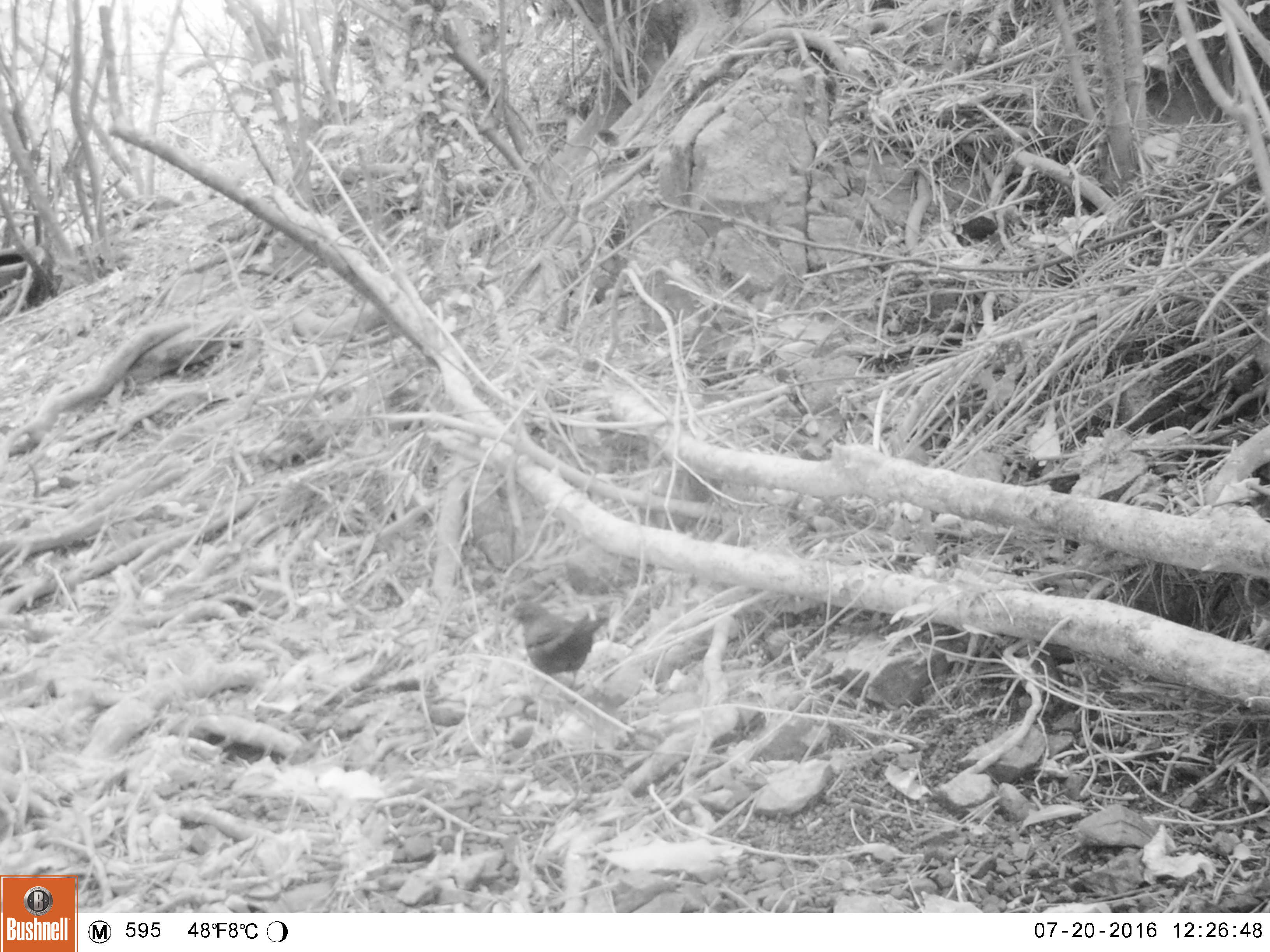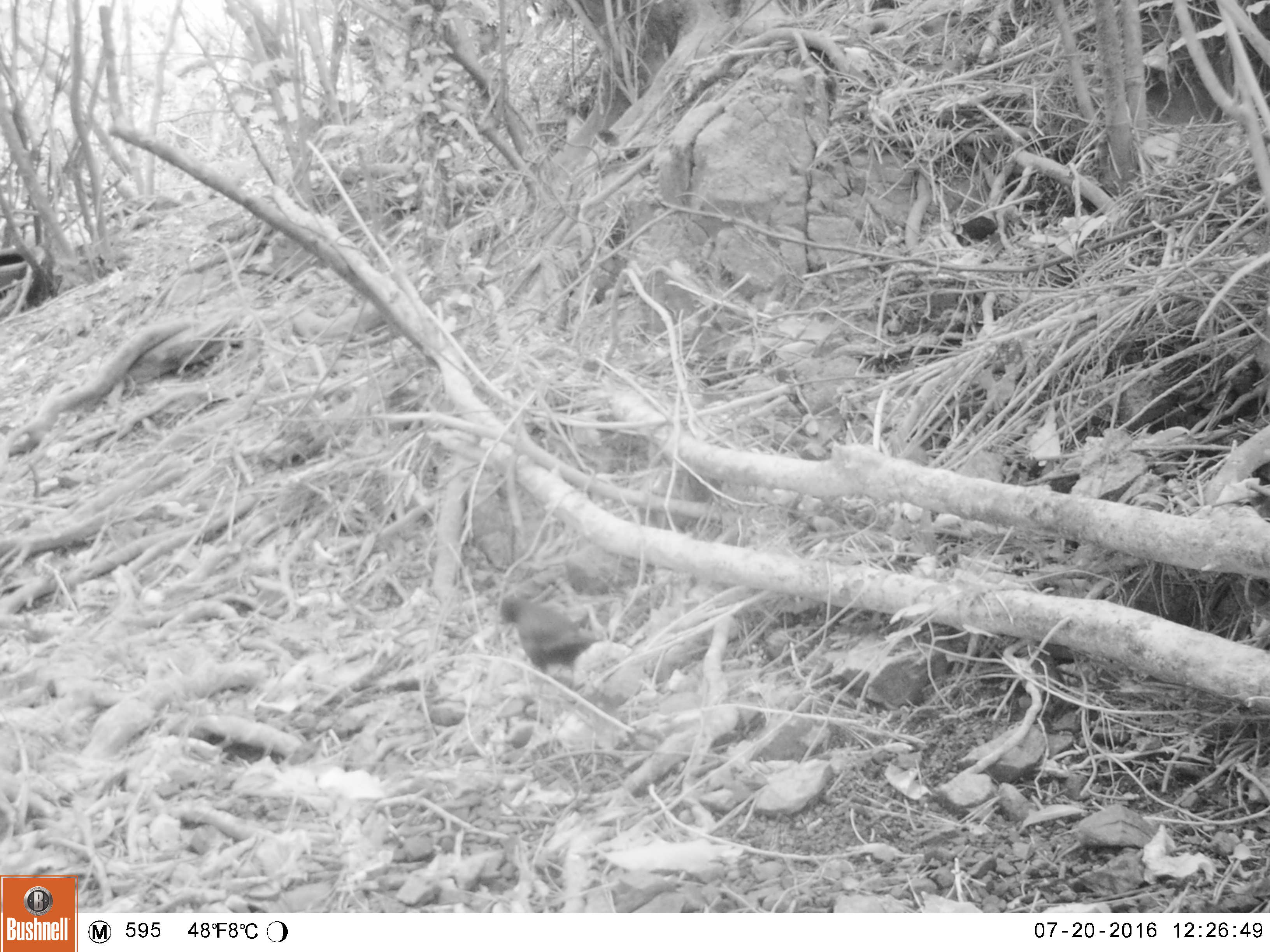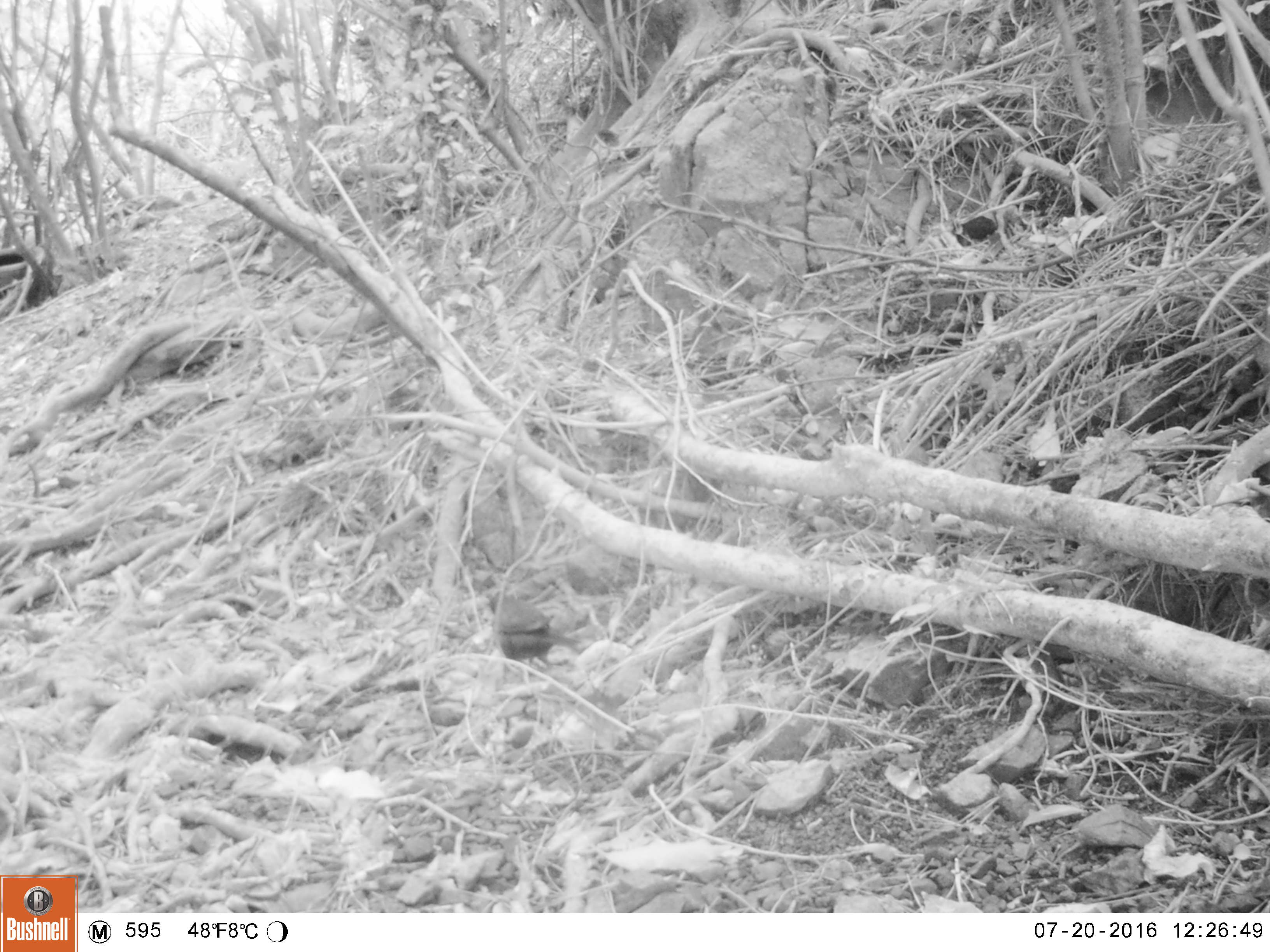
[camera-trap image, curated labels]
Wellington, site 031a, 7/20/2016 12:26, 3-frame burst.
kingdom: Animalia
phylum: Chordata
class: Aves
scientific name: Aves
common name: bird